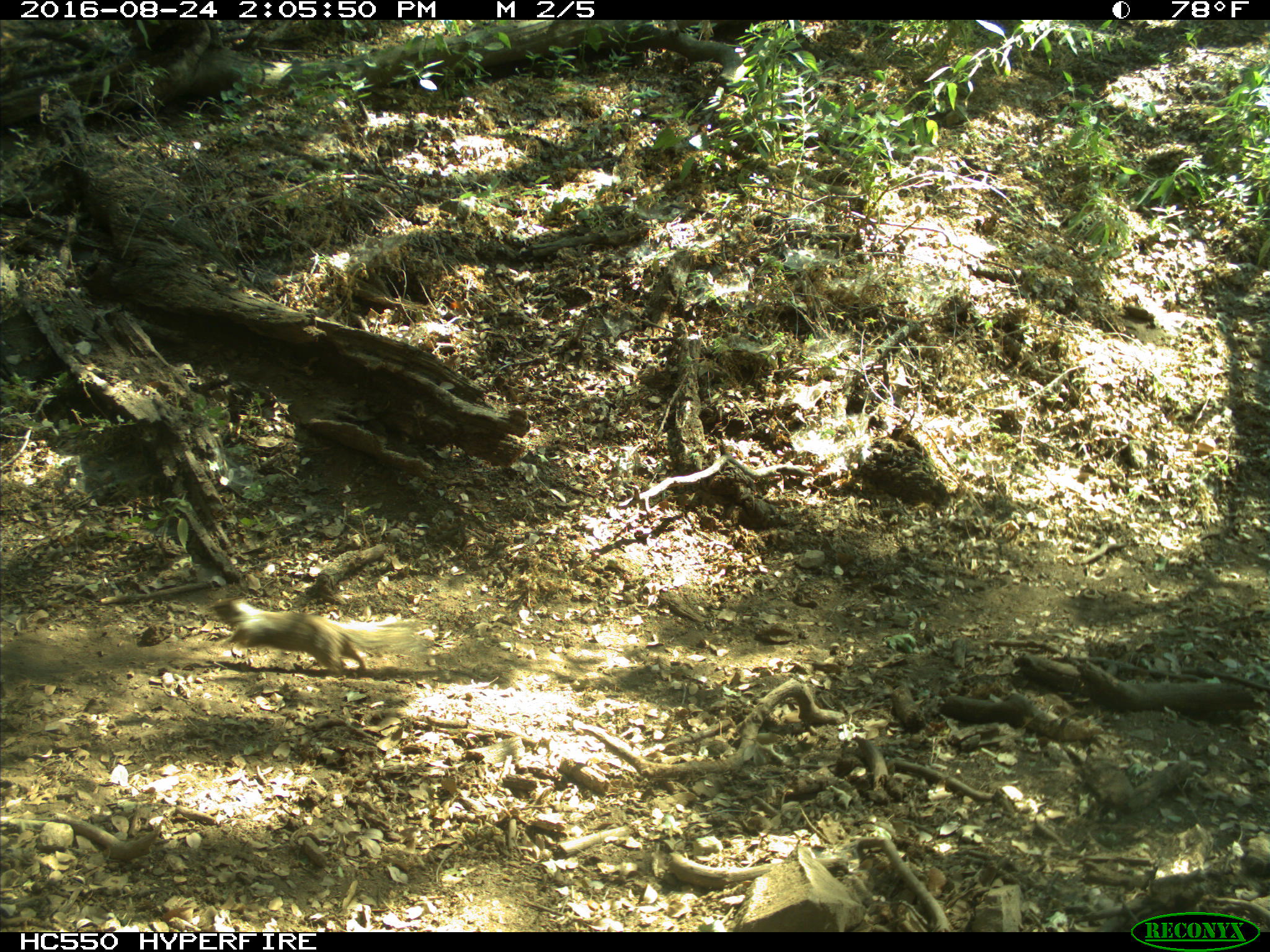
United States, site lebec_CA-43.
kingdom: Animalia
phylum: Chordata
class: Mammalia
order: Rodentia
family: Sciuridae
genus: Otospermophilus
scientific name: Otospermophilus beecheyi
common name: california ground squirrel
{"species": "Otospermophilus beecheyi (california ground squirrel)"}